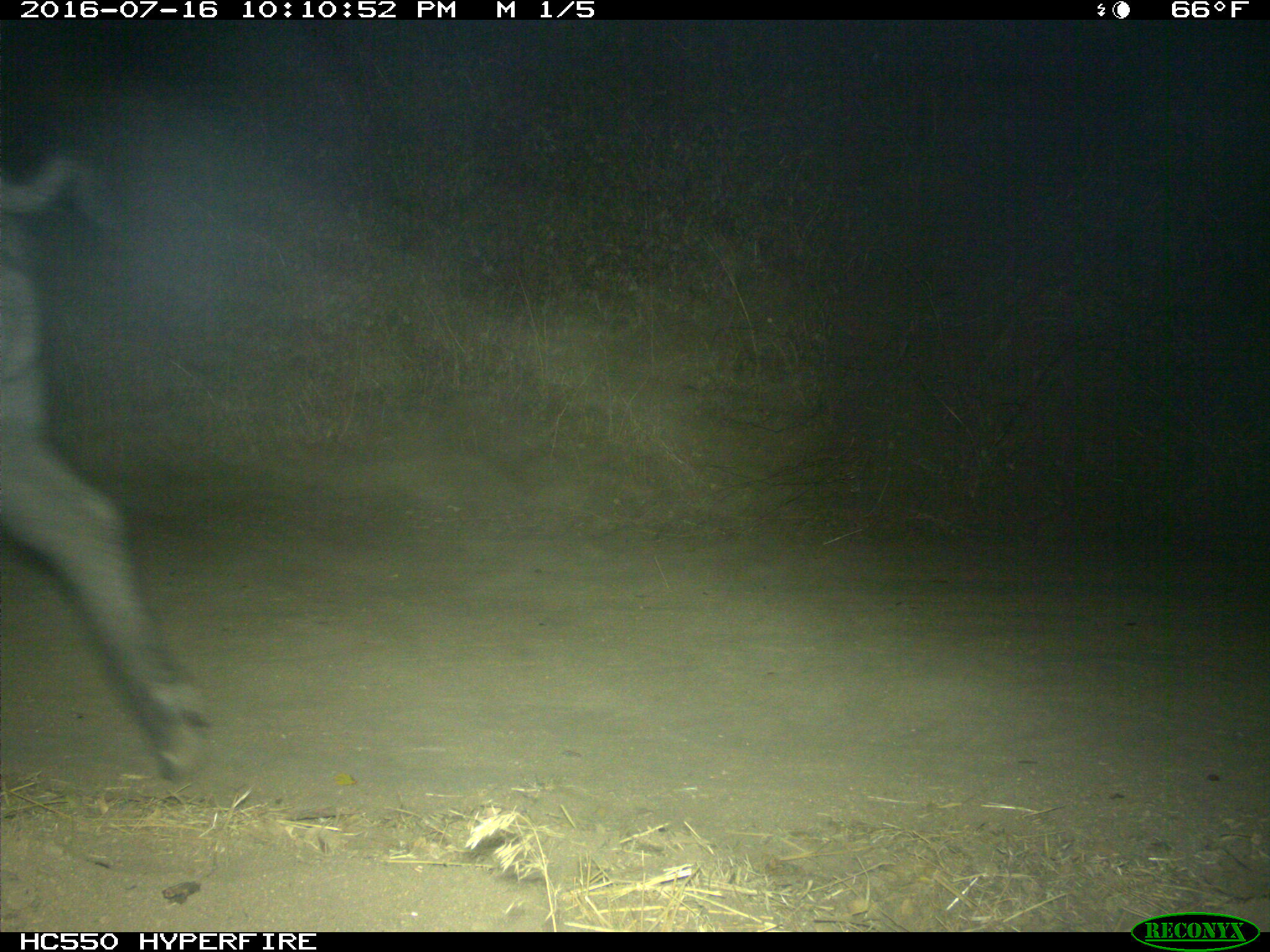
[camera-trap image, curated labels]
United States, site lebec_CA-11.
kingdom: Animalia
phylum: Chordata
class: Mammalia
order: Artiodactyla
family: Suidae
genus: Sus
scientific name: Sus scrofa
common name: wild boar